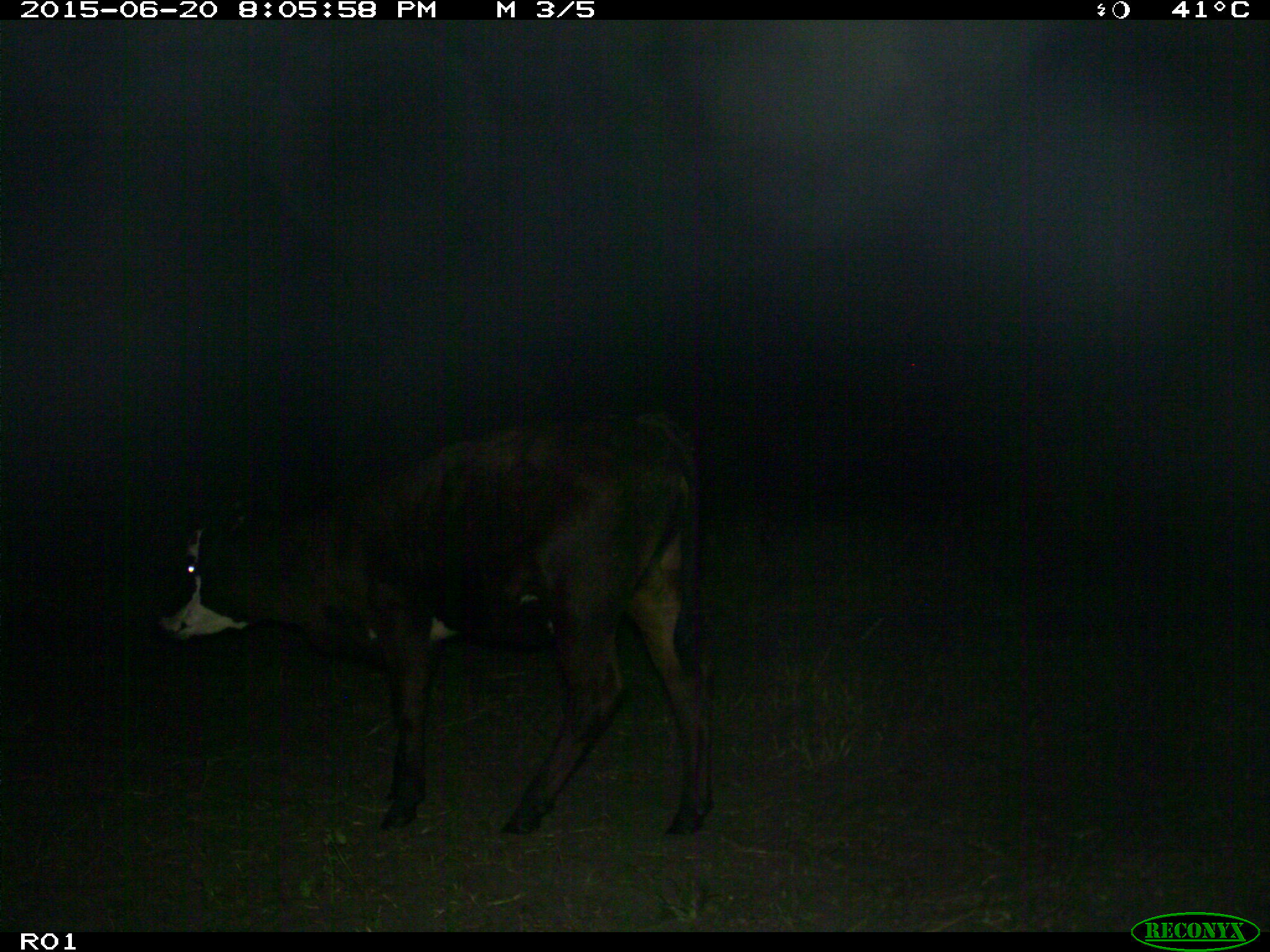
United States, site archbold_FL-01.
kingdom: Animalia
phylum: Chordata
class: Mammalia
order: Artiodactyla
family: Bovidae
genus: Bos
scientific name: Bos taurus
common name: domestic cow